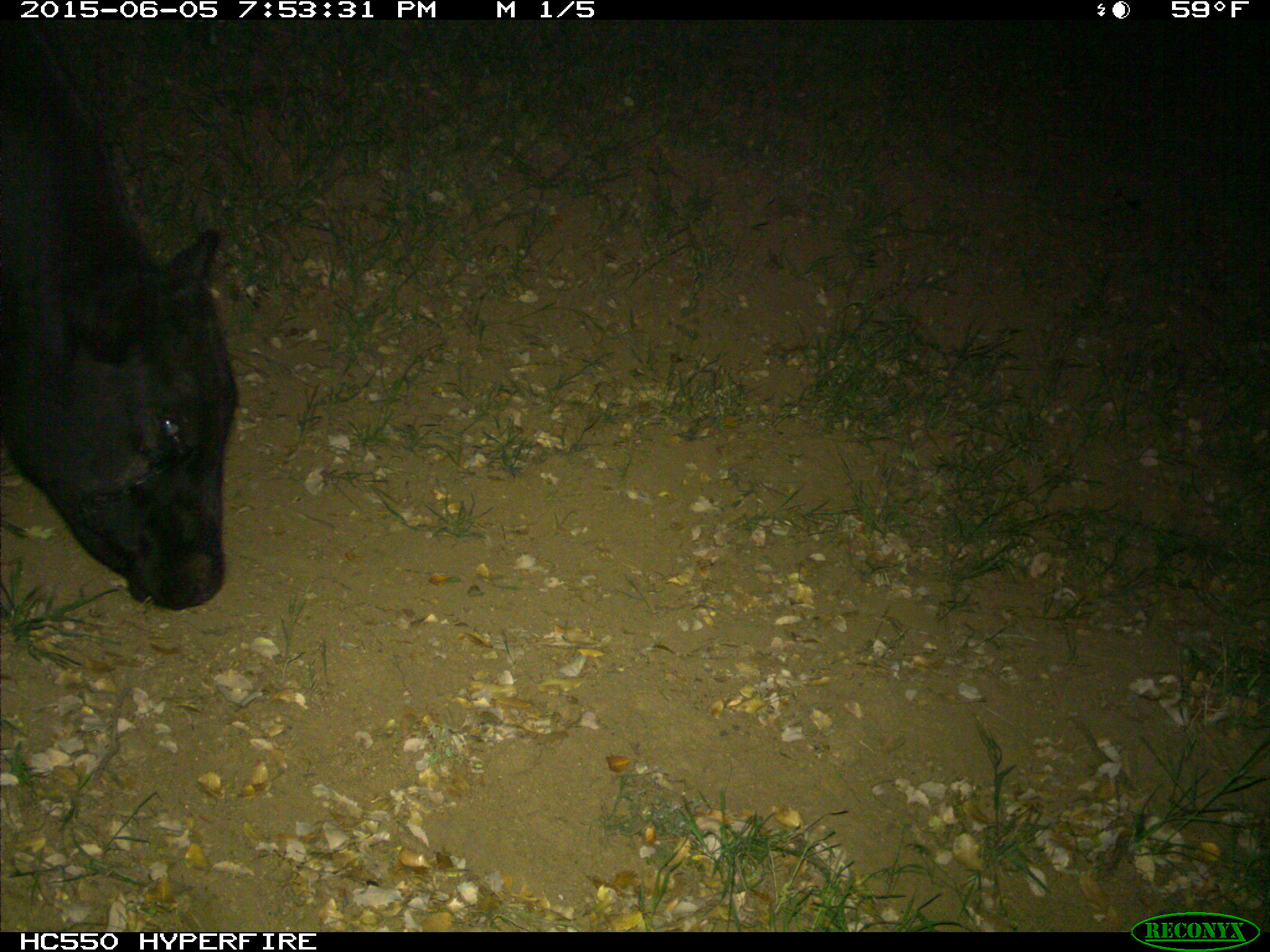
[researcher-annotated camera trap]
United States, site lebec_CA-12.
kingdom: Animalia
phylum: Chordata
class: Mammalia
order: Artiodactyla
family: Bovidae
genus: Bos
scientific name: Bos taurus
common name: domestic cow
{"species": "Bos taurus (domestic cow)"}